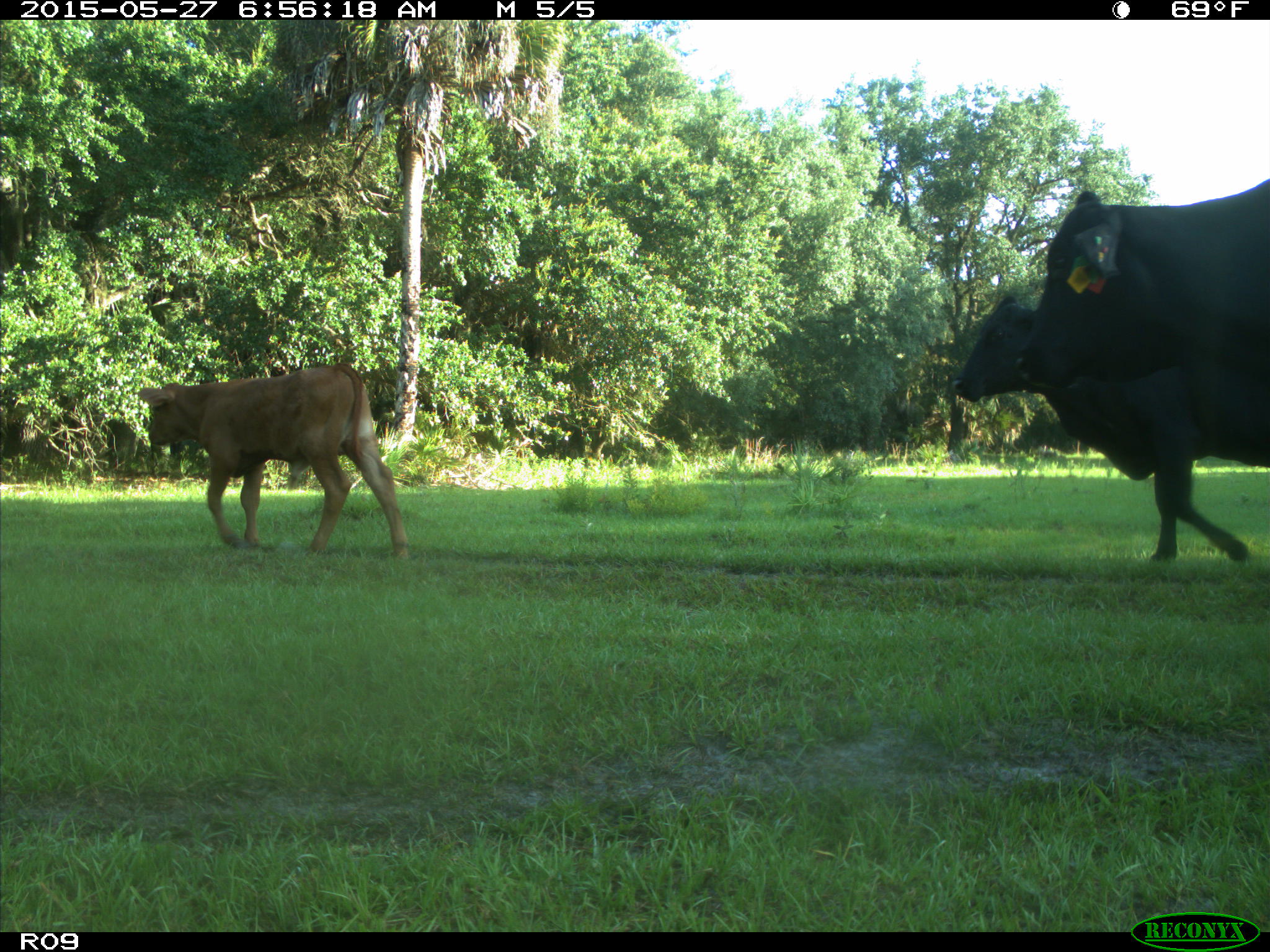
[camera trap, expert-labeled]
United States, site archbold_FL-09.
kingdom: Animalia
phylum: Chordata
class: Mammalia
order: Artiodactyla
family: Bovidae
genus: Bos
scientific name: Bos taurus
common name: domestic cow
Bos taurus (domestic cow).